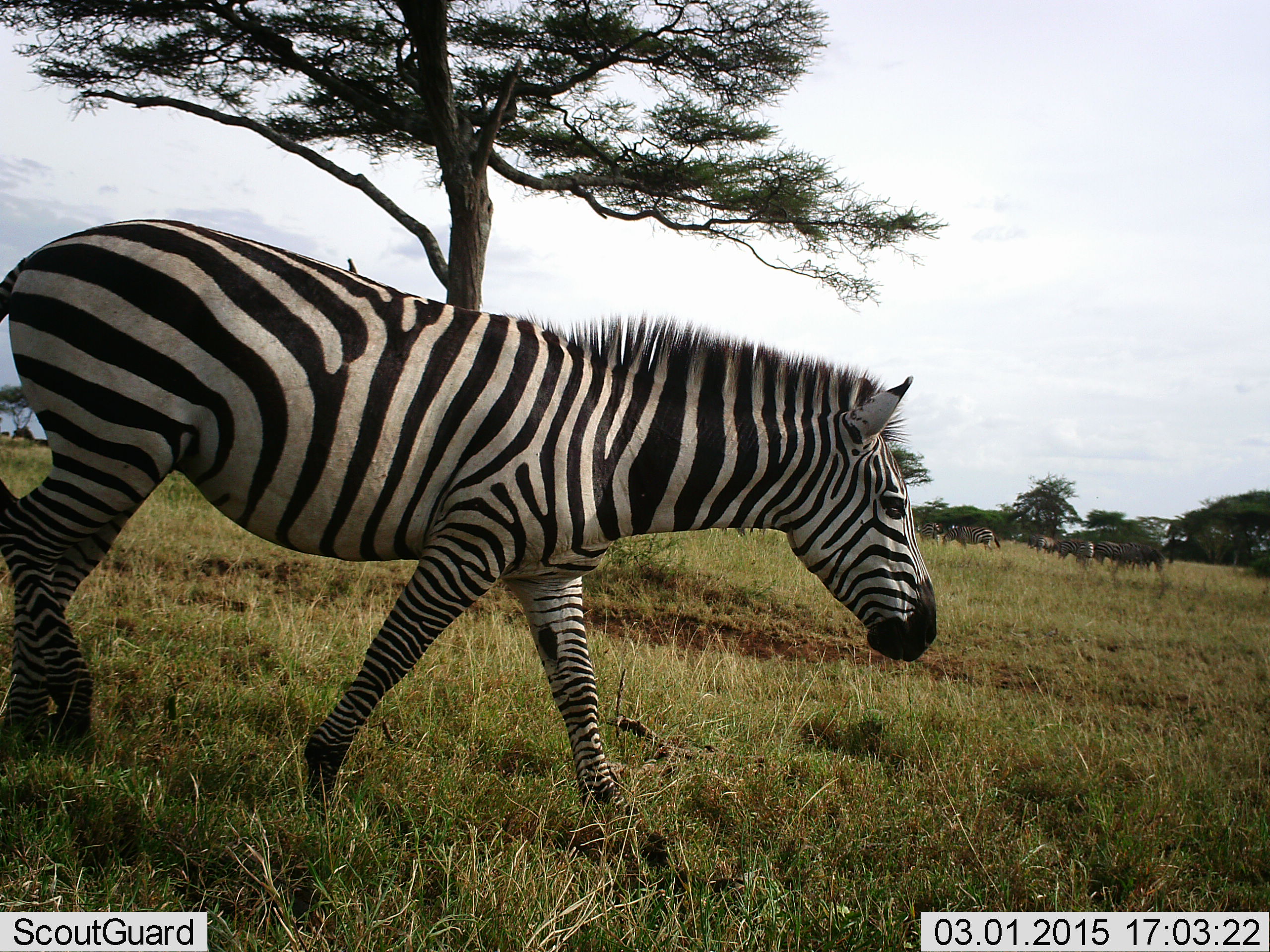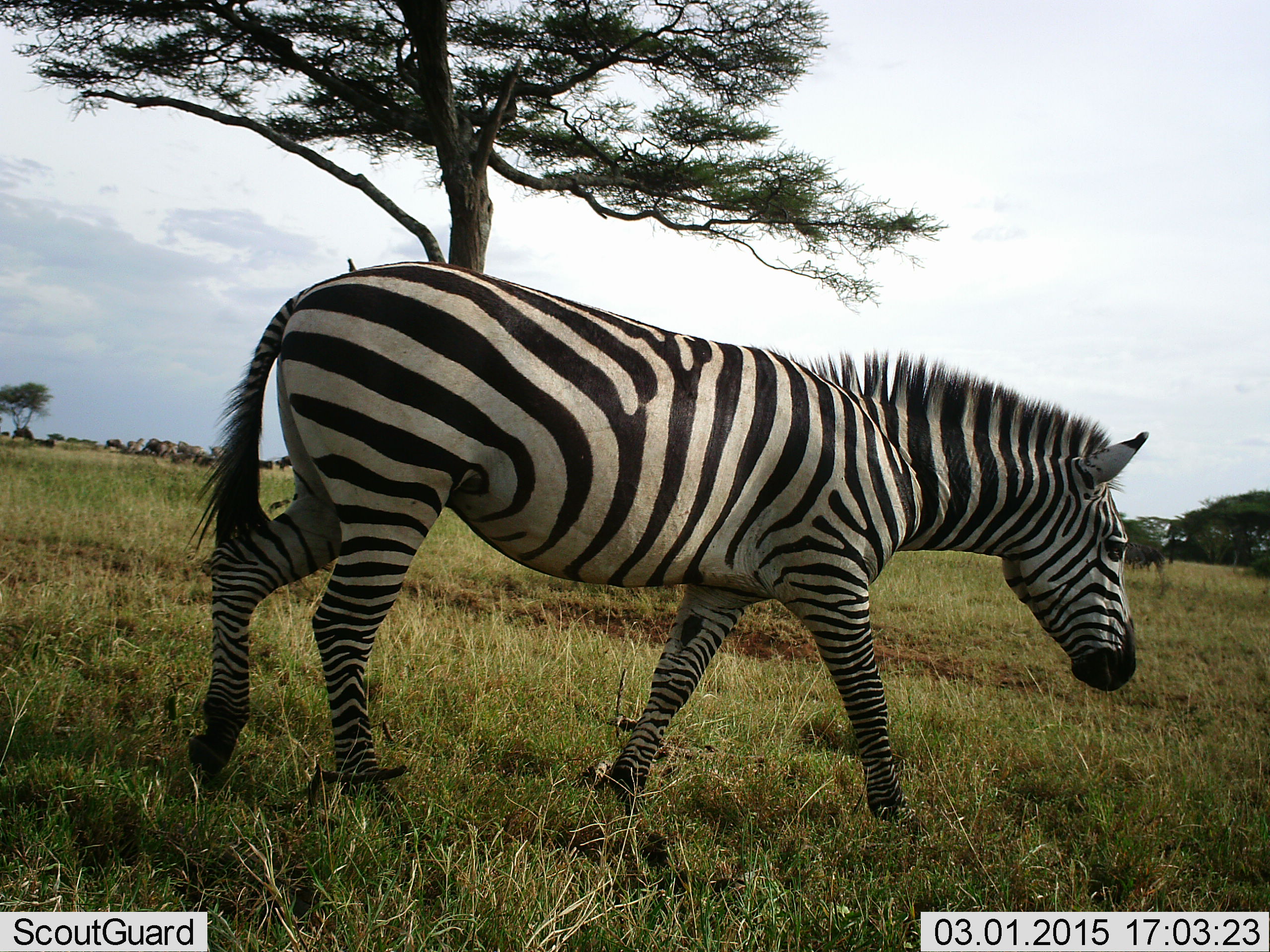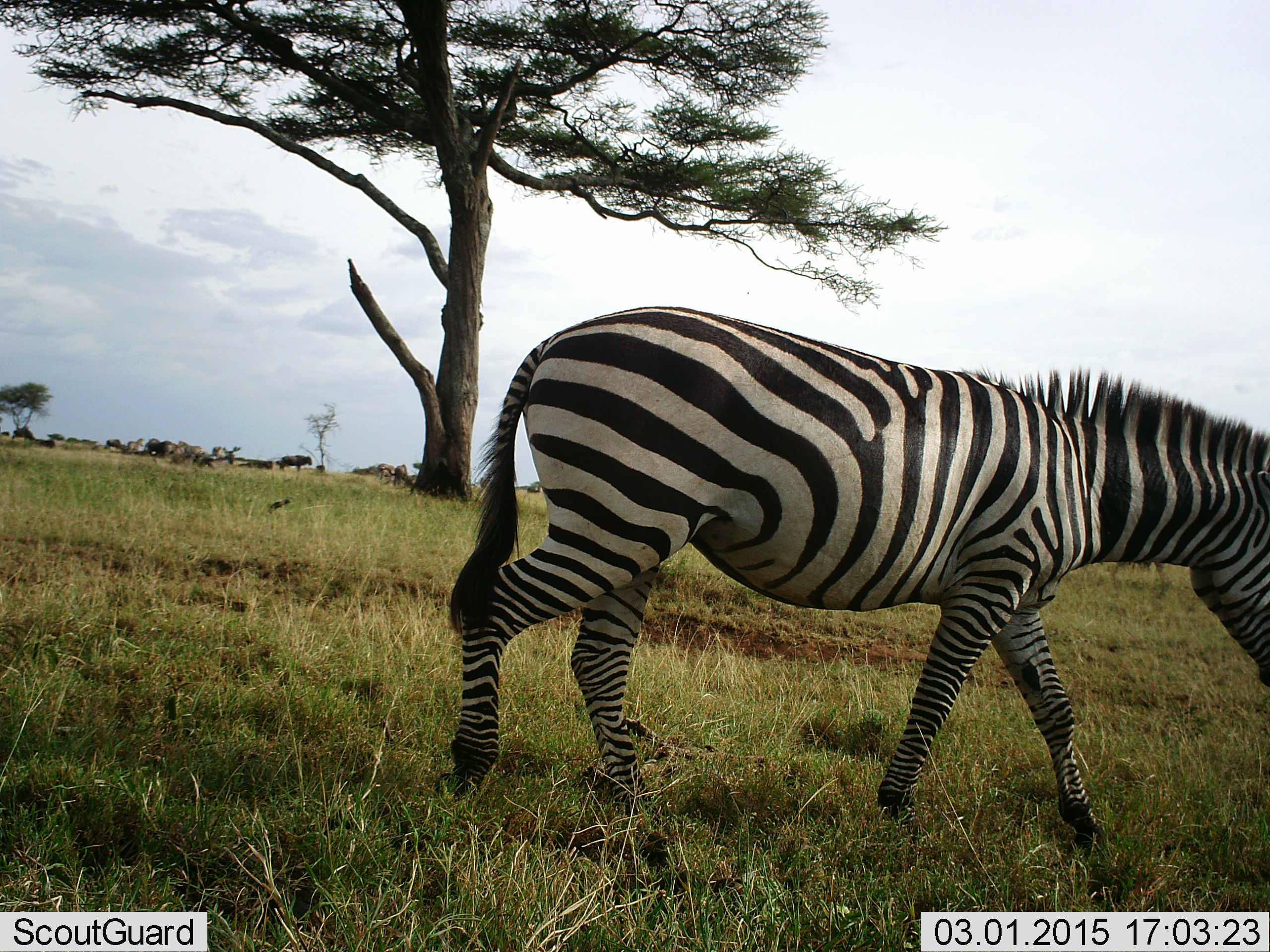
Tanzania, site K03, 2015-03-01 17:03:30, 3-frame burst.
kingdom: Animalia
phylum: Chordata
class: Mammalia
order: Perissodactyla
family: Equidae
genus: Equus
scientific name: Equus quagga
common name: plains zebra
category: zebra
Zebra (plains zebra) (Equus quagga), count 1. Behavior (volunteer vote fractions): standing 13%, resting 0%, moving 93%, interacting 0%. Young present (vote fraction): 0%. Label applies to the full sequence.